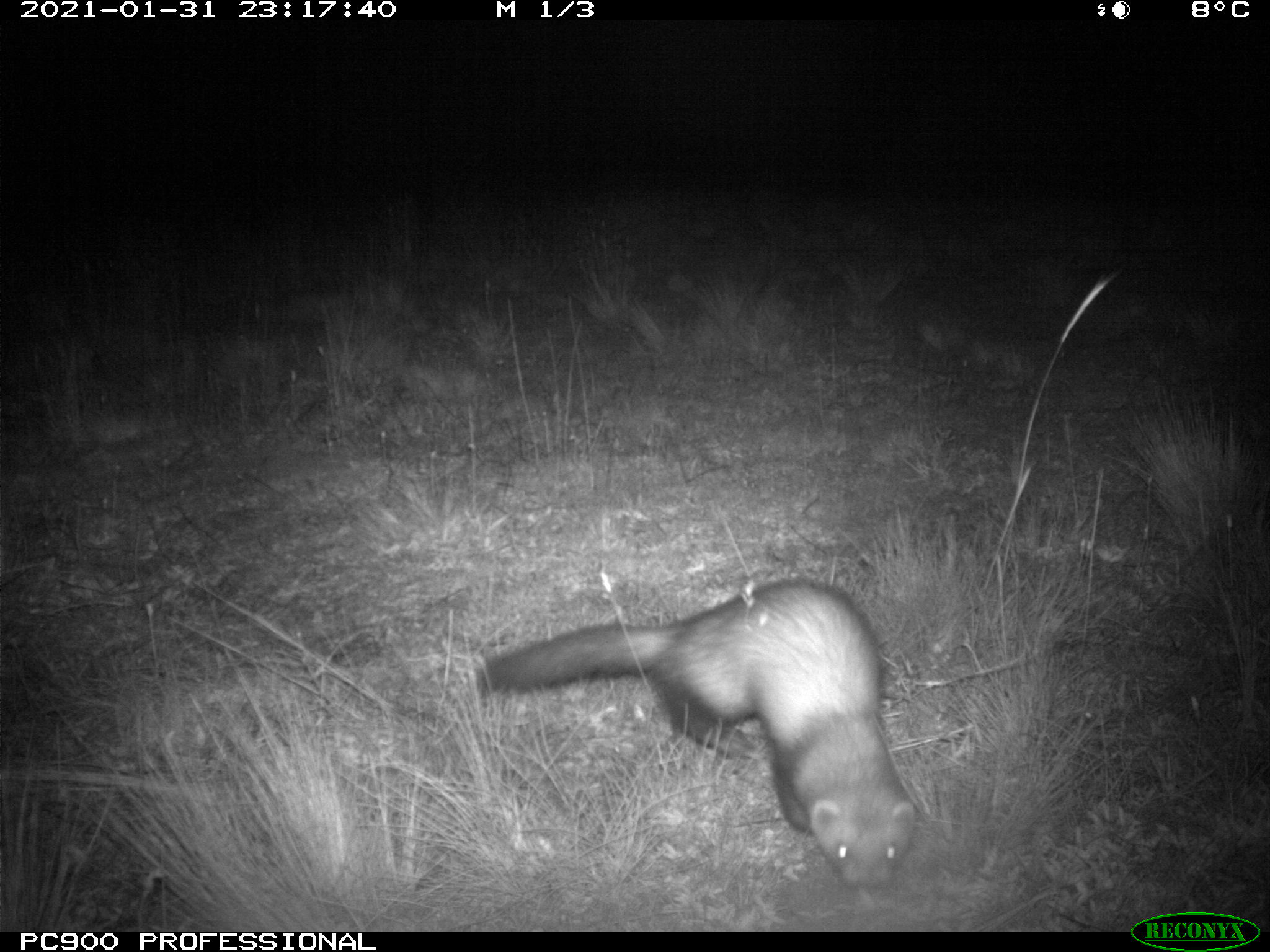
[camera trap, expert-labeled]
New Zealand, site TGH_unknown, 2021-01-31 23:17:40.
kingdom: Animalia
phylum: Chordata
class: Mammalia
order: Carnivora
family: Mustelidae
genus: Mustela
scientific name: Mustela furo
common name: ferret